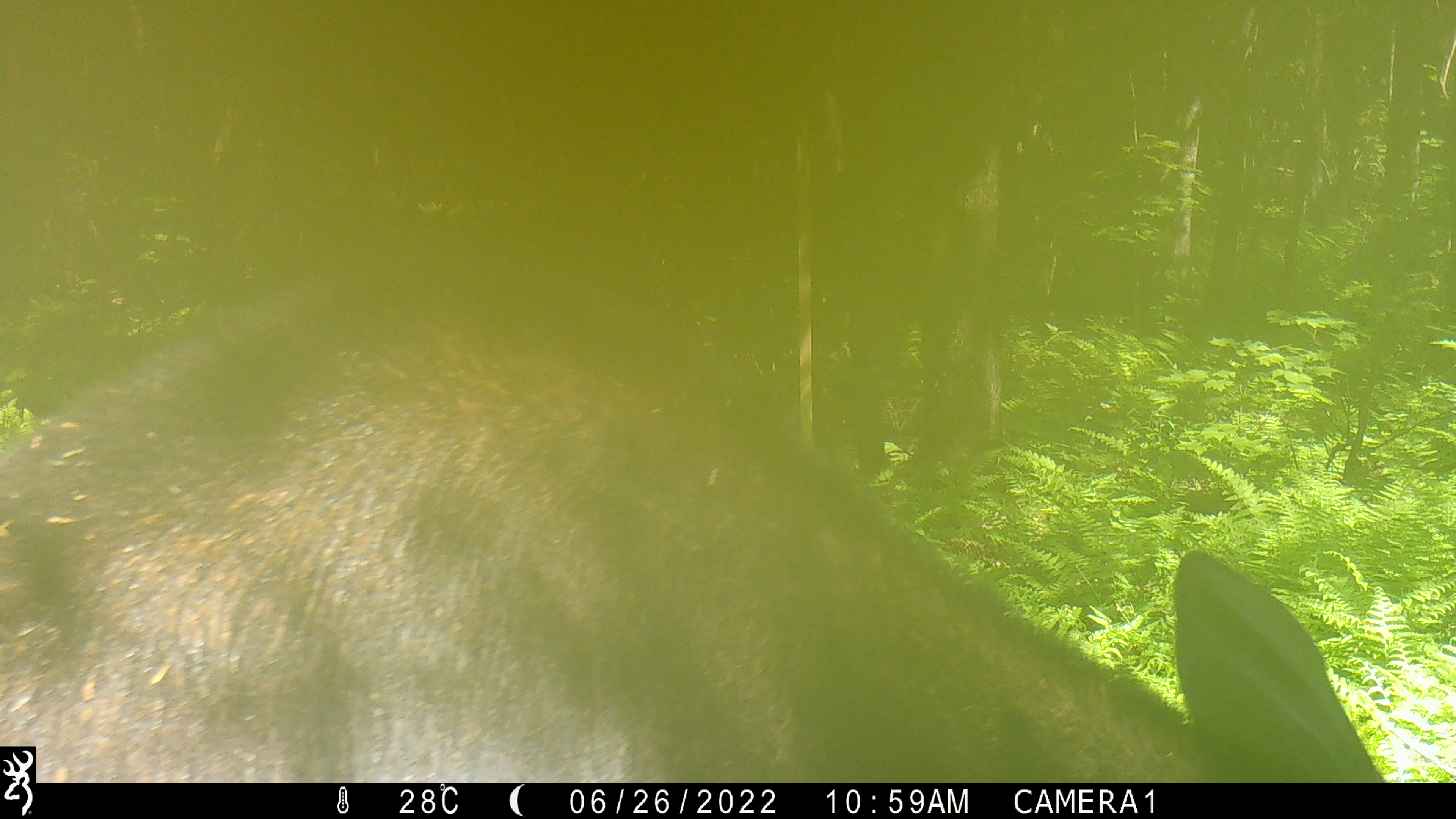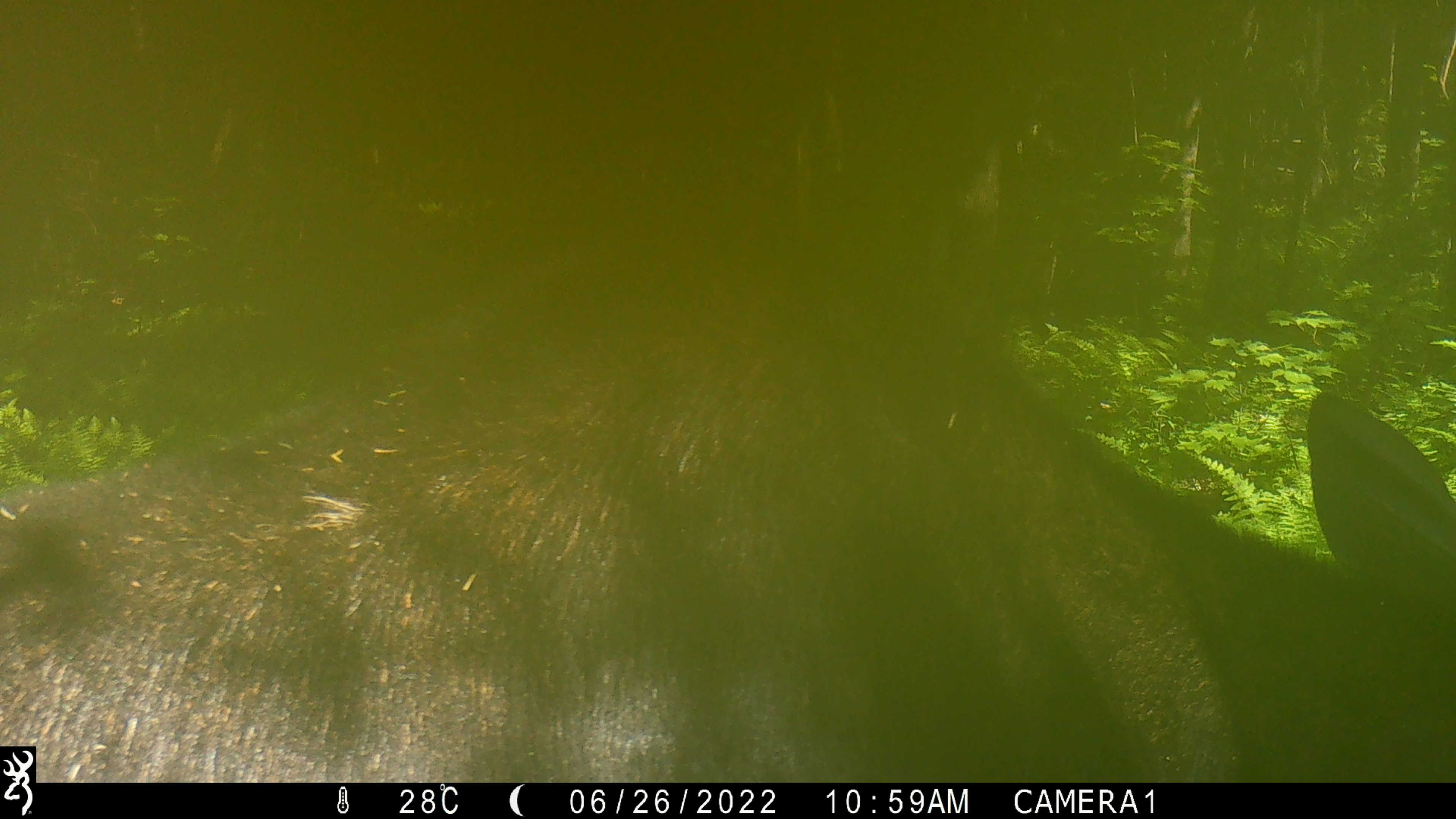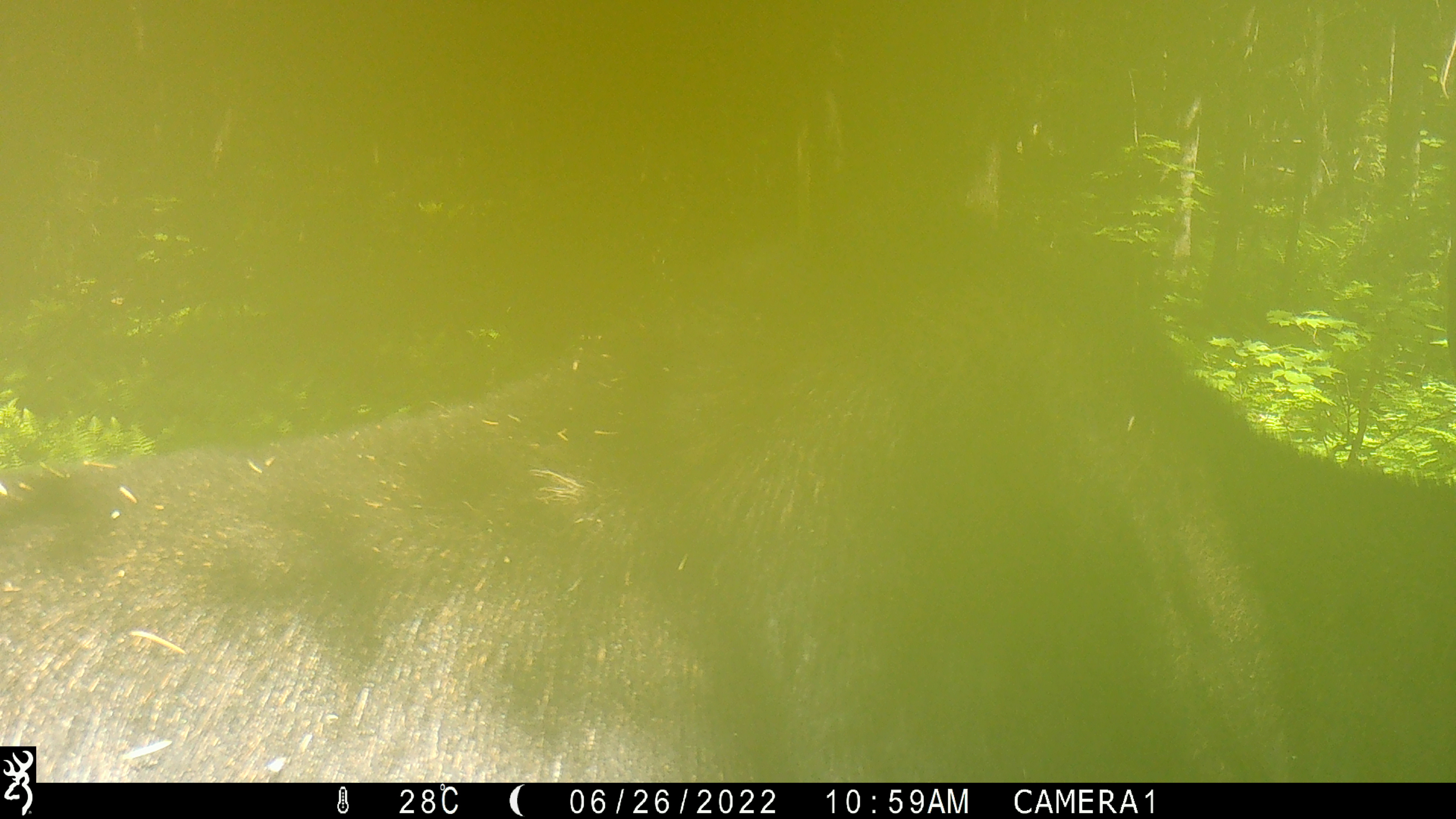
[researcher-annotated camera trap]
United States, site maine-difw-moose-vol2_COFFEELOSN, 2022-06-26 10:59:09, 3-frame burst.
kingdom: Animalia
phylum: Chordata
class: Mammalia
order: Artiodactyla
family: Cervidae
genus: Alces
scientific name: Alces alces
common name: moose